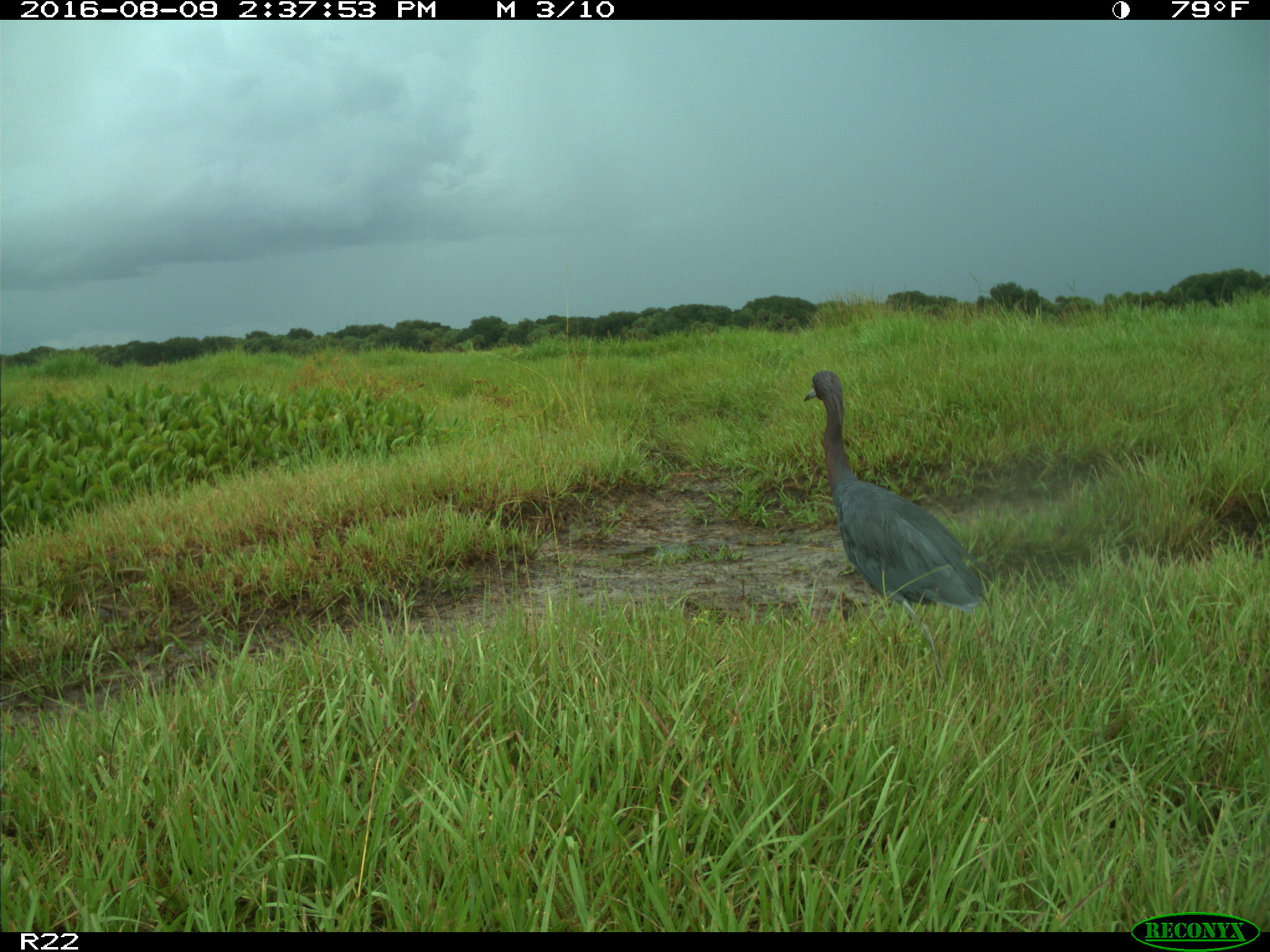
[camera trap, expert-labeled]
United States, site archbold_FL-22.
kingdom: Animalia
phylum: Chordata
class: Aves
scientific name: Aves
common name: birds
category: unidentified bird